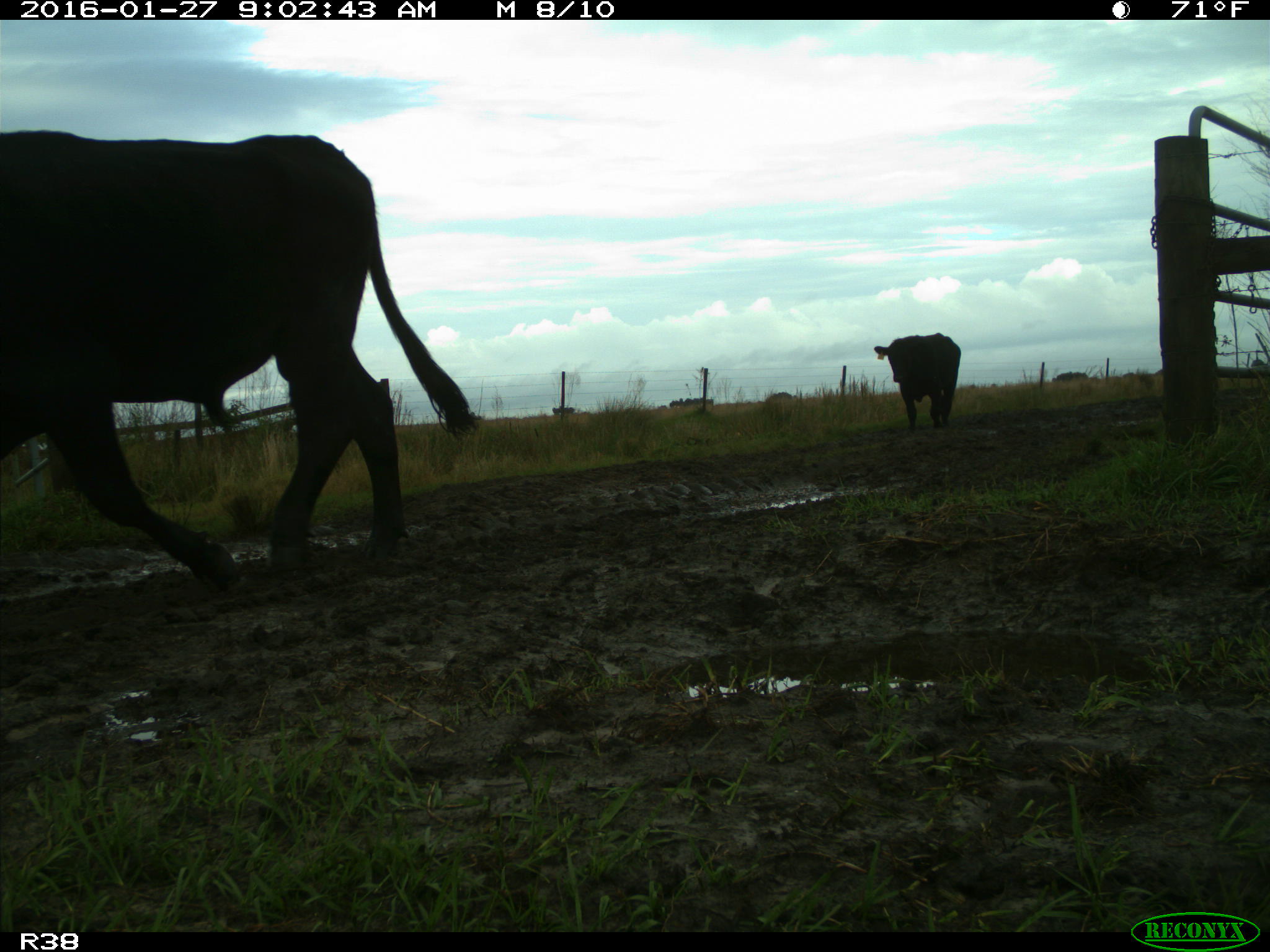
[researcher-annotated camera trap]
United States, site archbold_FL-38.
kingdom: Animalia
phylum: Chordata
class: Mammalia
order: Artiodactyla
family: Bovidae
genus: Bos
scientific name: Bos taurus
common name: domestic cow